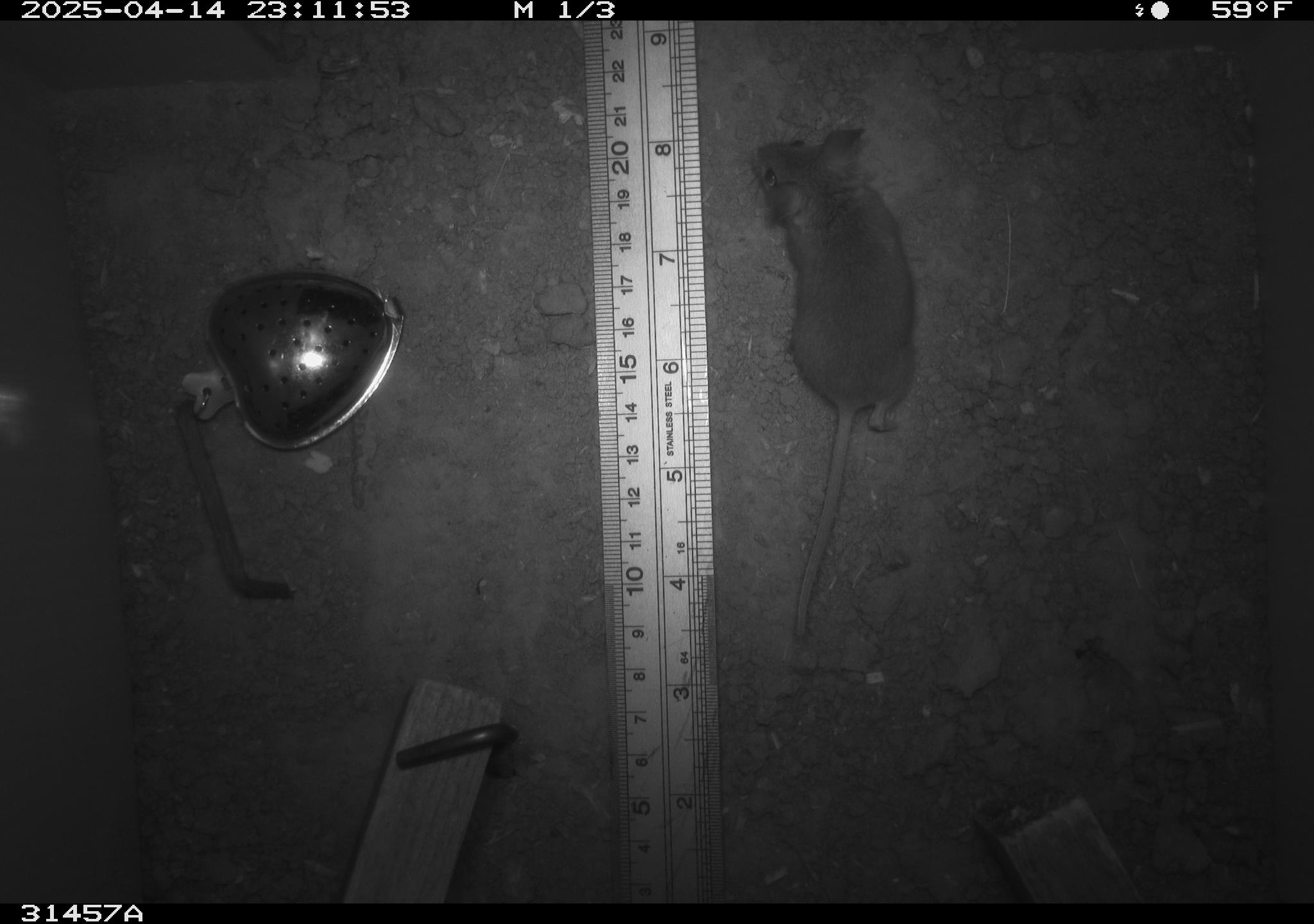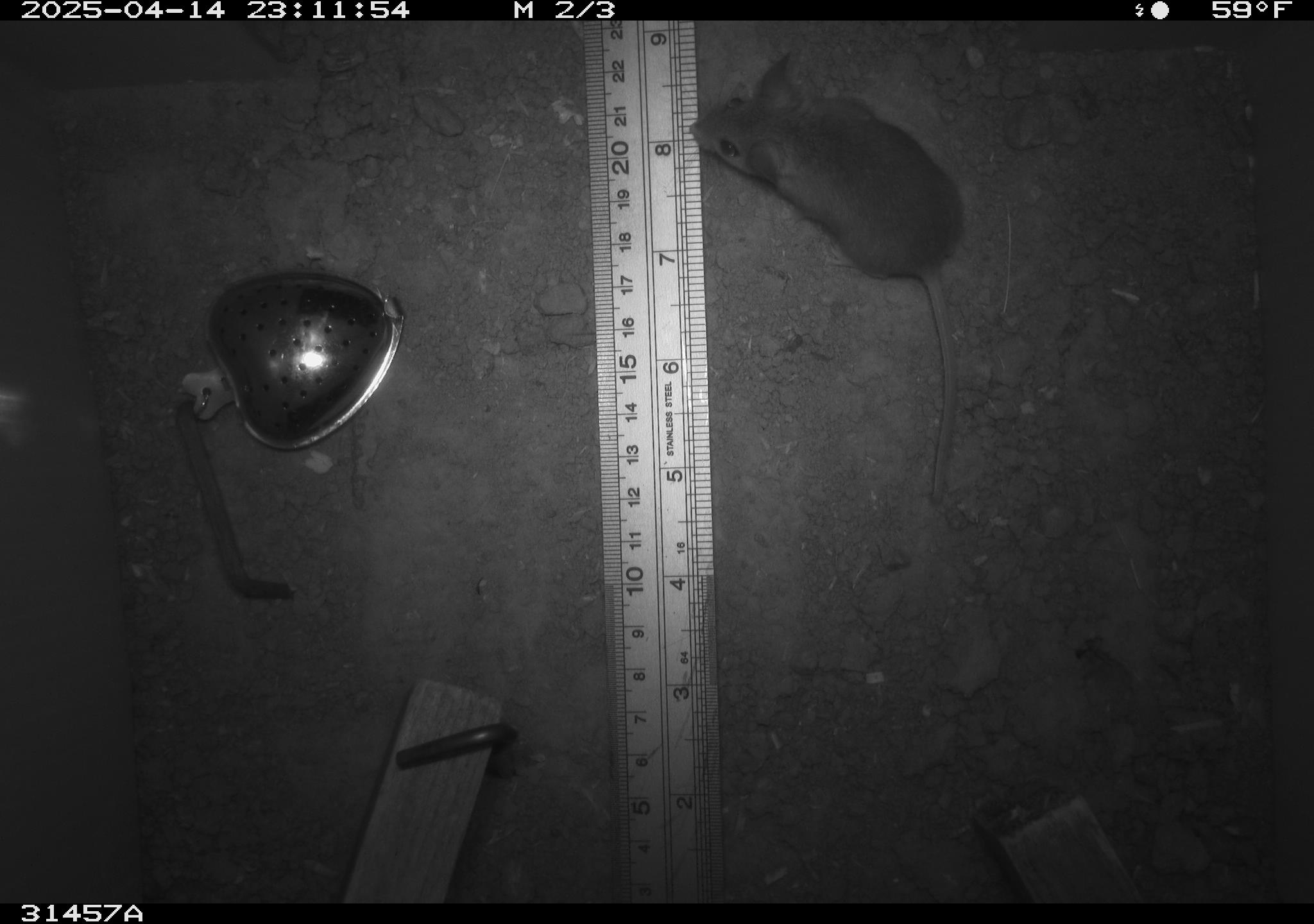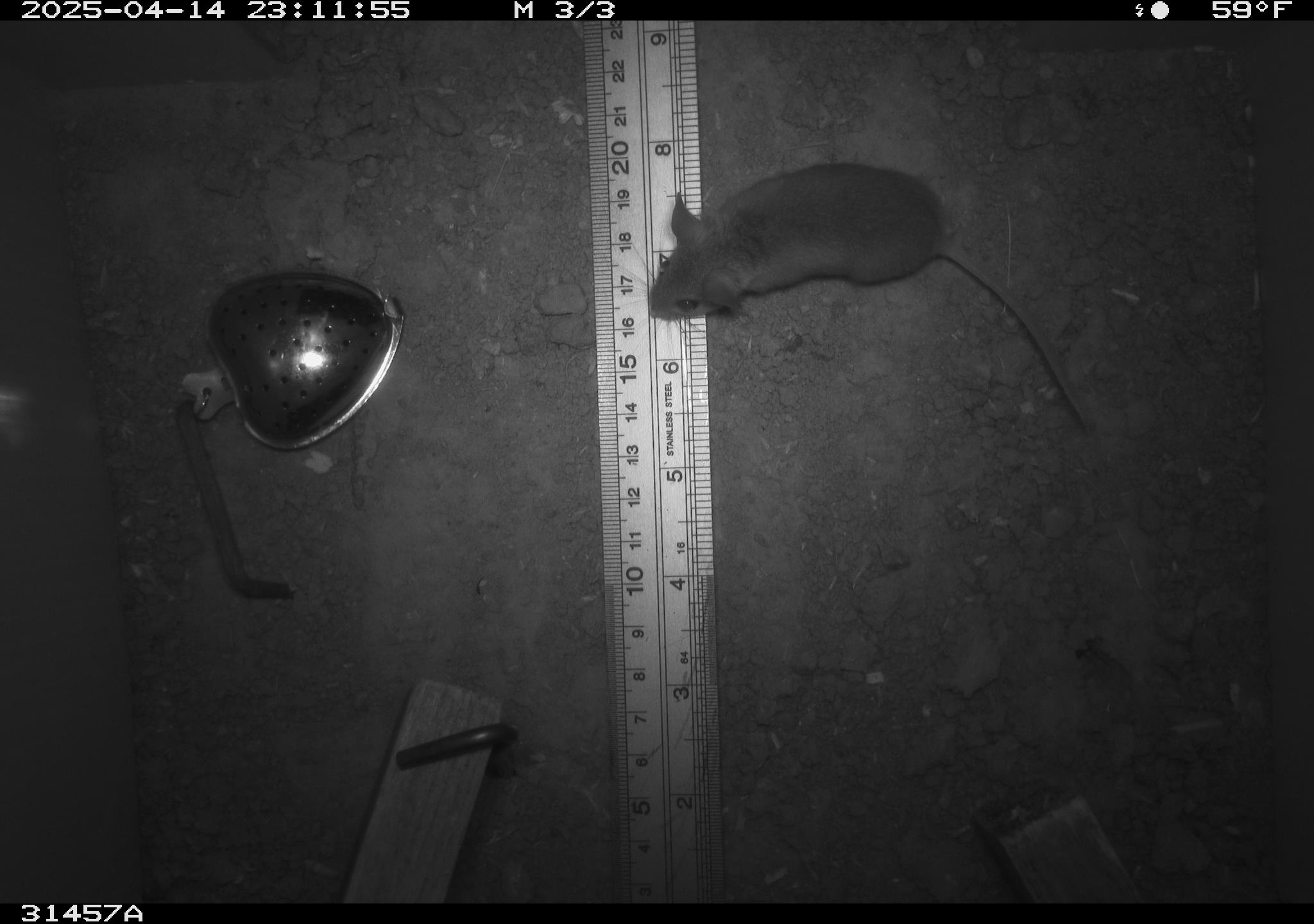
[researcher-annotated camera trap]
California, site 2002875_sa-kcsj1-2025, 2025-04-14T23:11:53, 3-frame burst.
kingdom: Animalia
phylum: Chordata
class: Mammalia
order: Rodentia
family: Muridae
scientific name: Muridae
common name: murids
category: muridae family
Muridae family (murids) (Muridae).